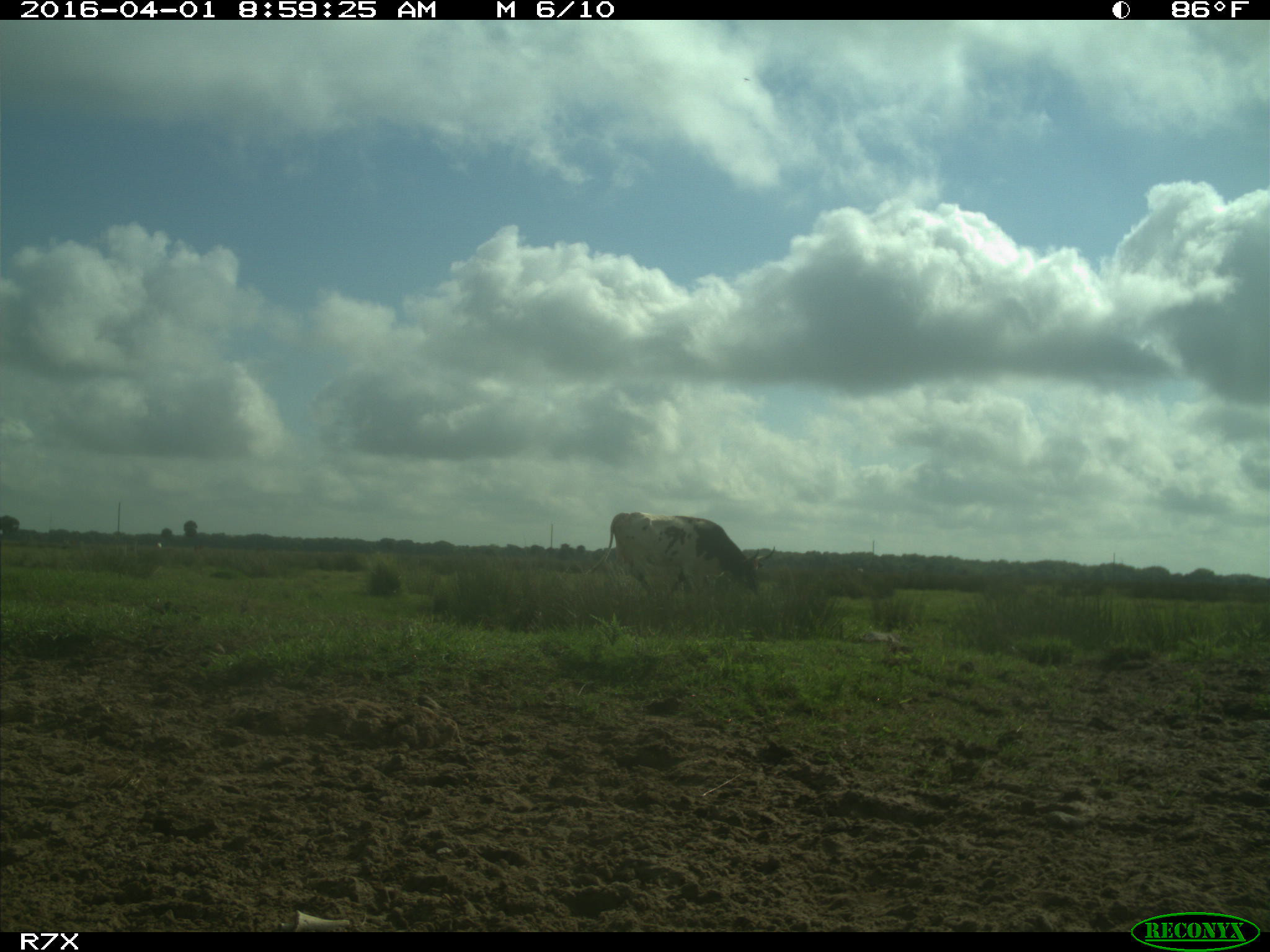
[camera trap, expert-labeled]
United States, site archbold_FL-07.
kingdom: Animalia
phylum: Chordata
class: Mammalia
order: Artiodactyla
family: Bovidae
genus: Bos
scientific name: Bos taurus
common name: domestic cow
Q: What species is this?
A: Bos taurus (domestic cow).